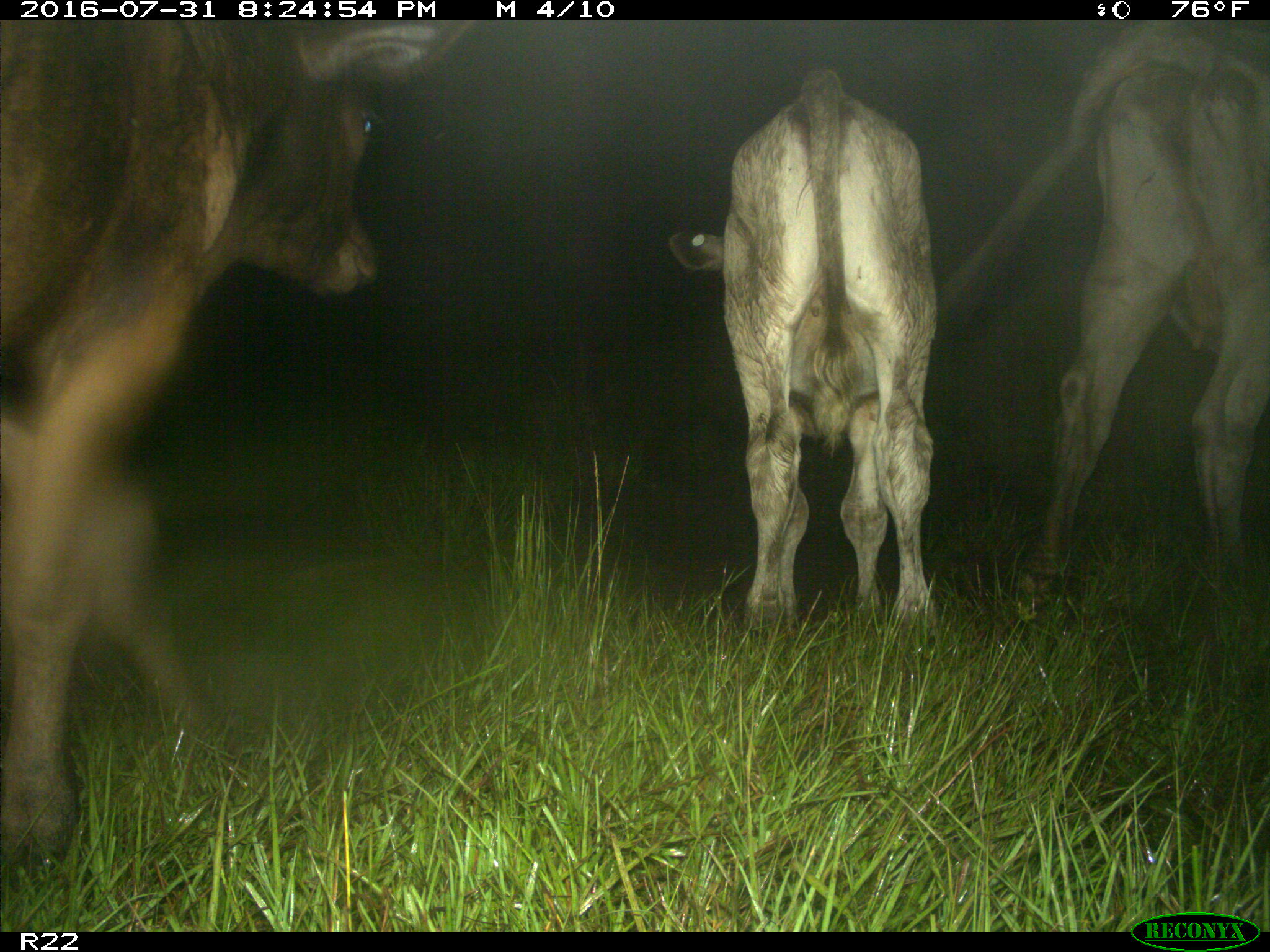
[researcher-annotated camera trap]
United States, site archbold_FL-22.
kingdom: Animalia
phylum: Chordata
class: Mammalia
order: Artiodactyla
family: Bovidae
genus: Bos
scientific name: Bos taurus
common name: domestic cow